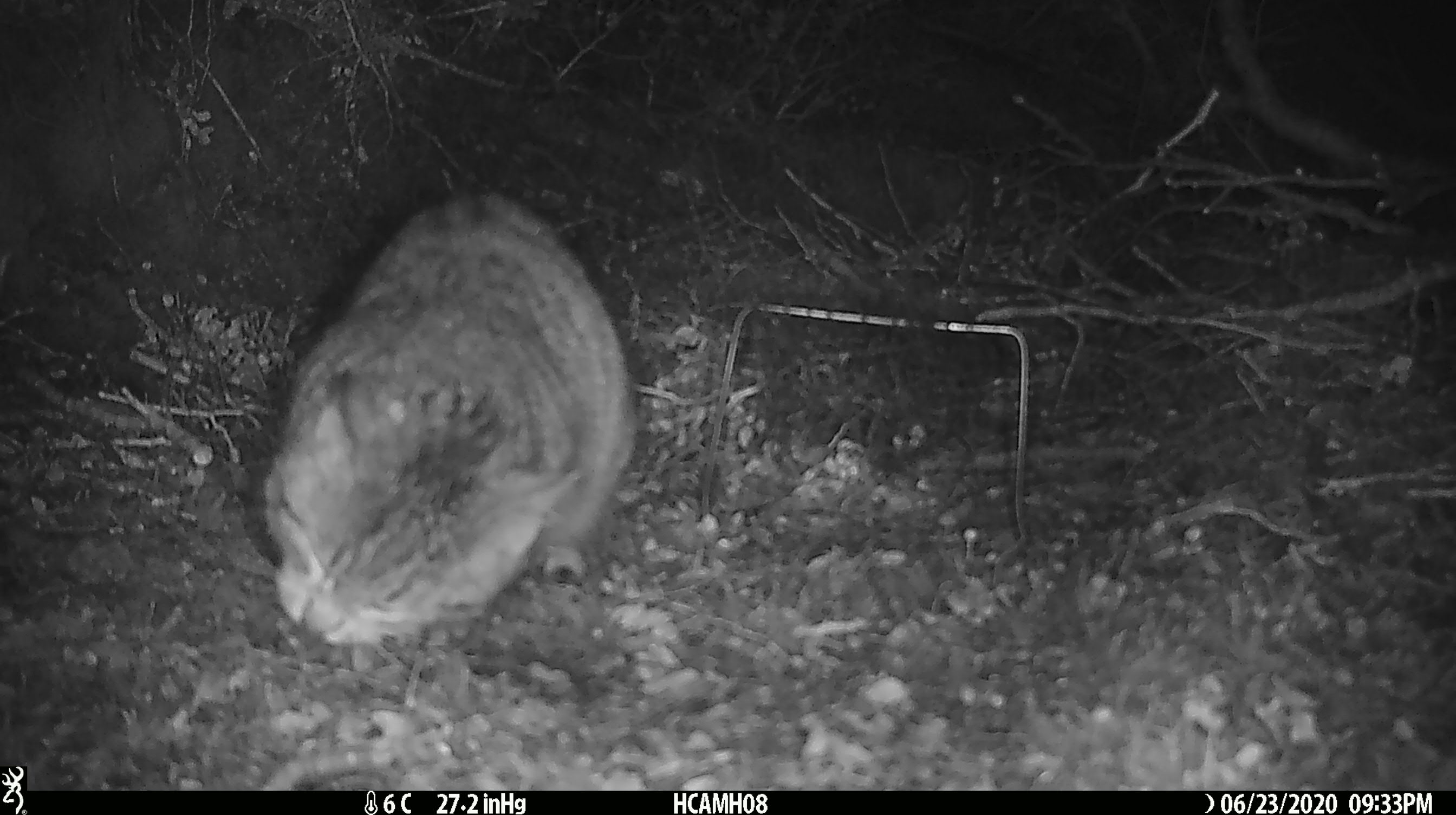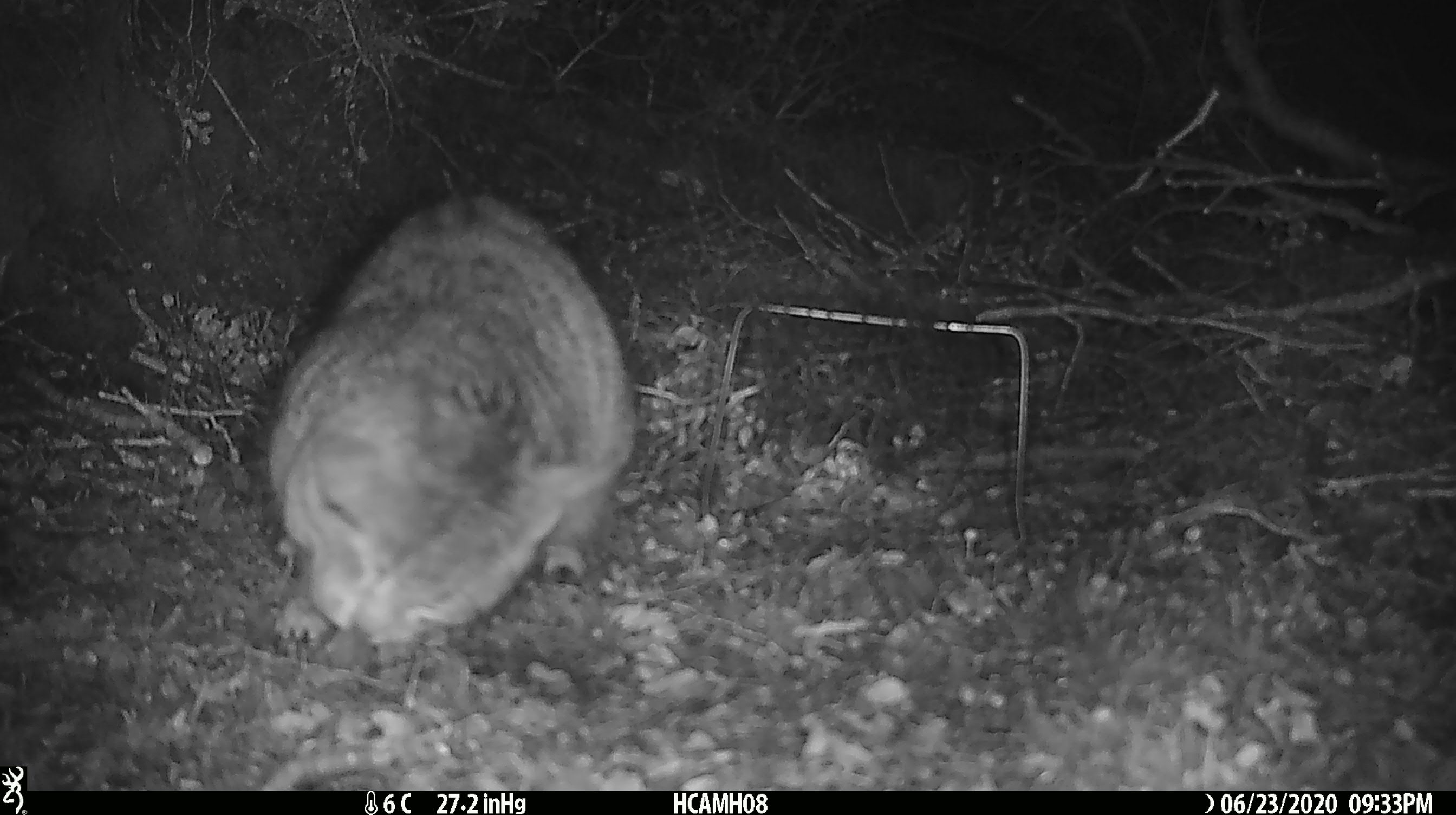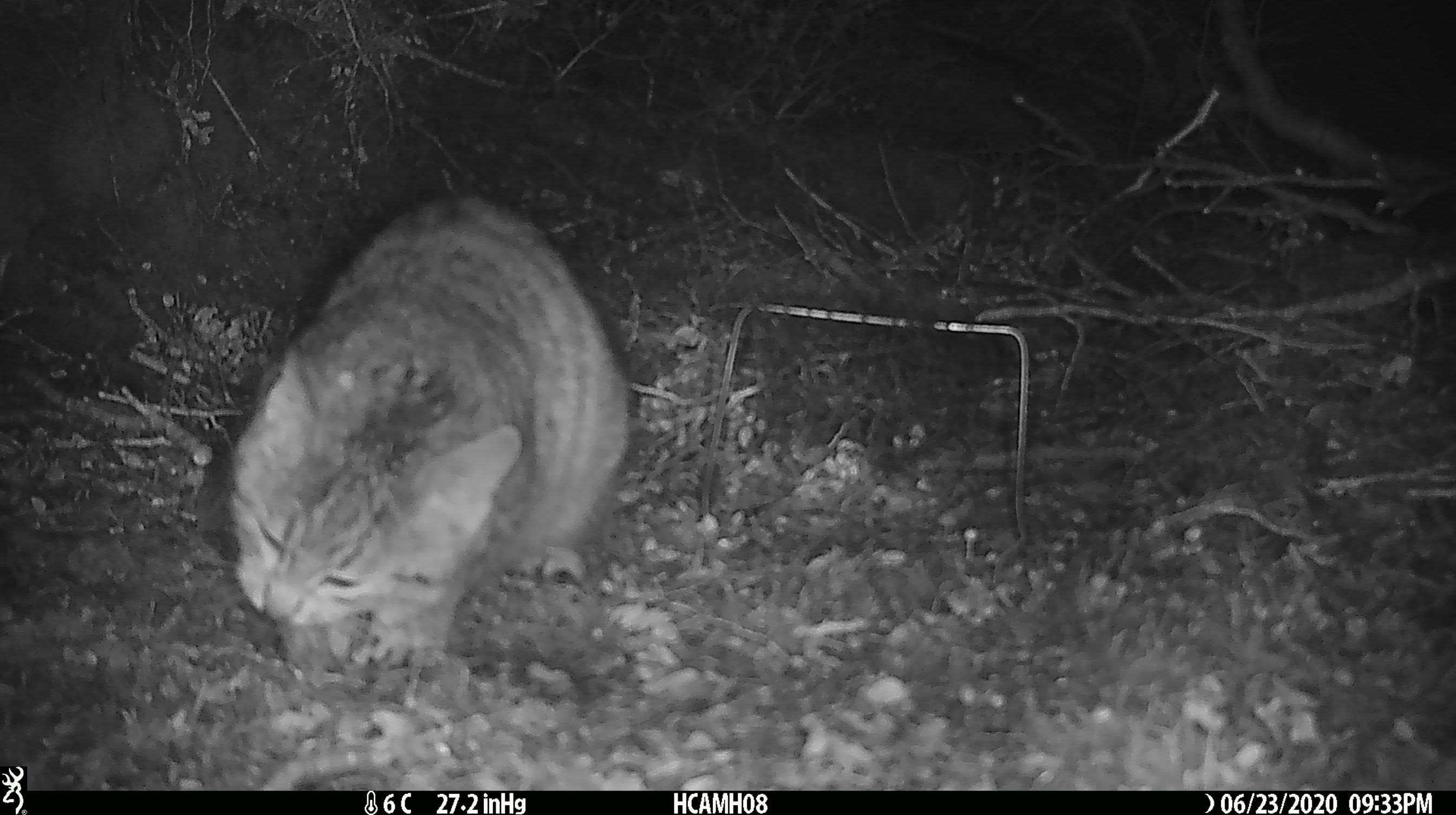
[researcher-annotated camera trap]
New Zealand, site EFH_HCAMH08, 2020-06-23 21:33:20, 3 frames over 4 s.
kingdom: Animalia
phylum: Chordata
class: Mammalia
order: Carnivora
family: Felidae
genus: Felis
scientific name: Felis catus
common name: domestic cat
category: cat